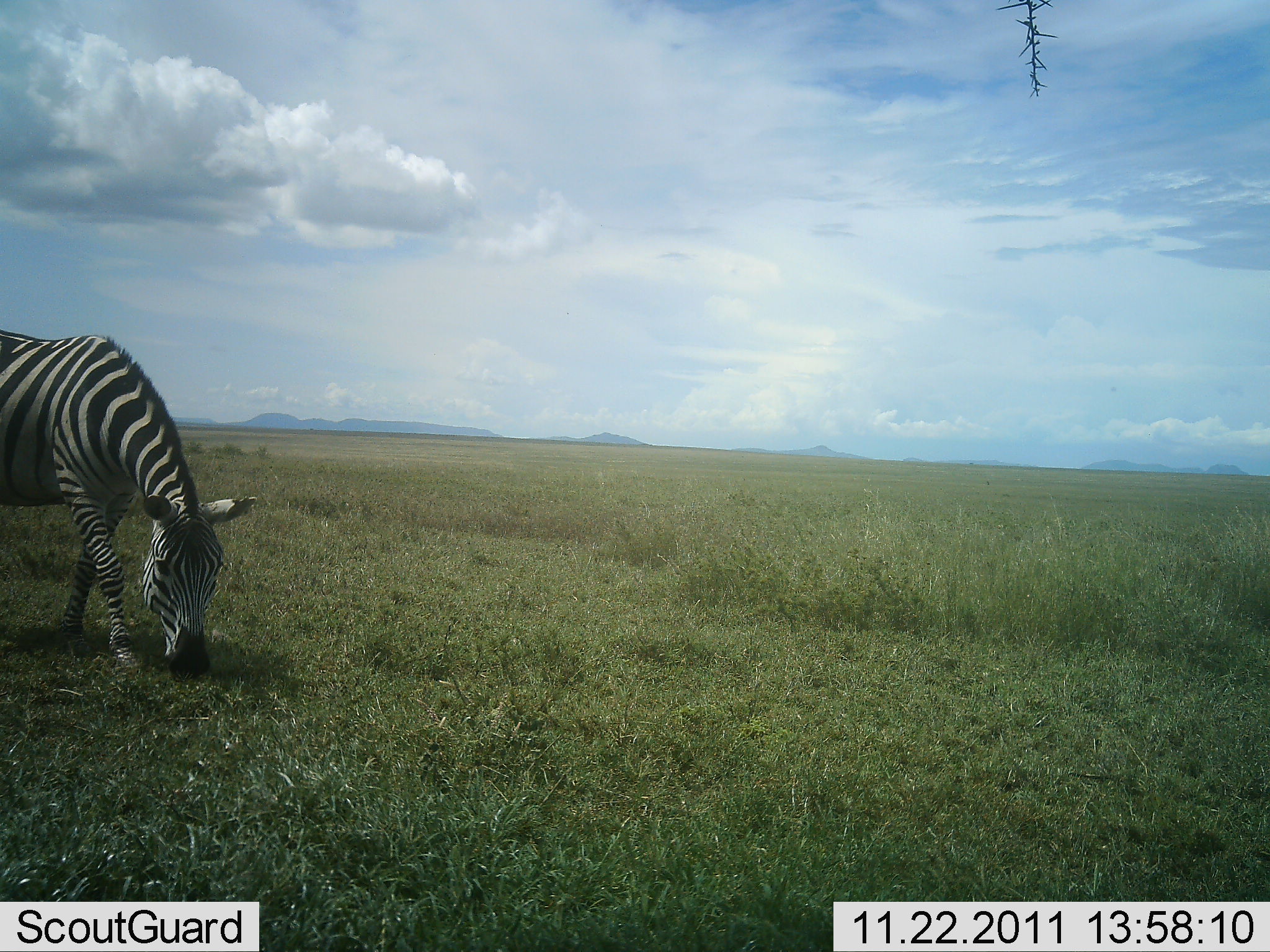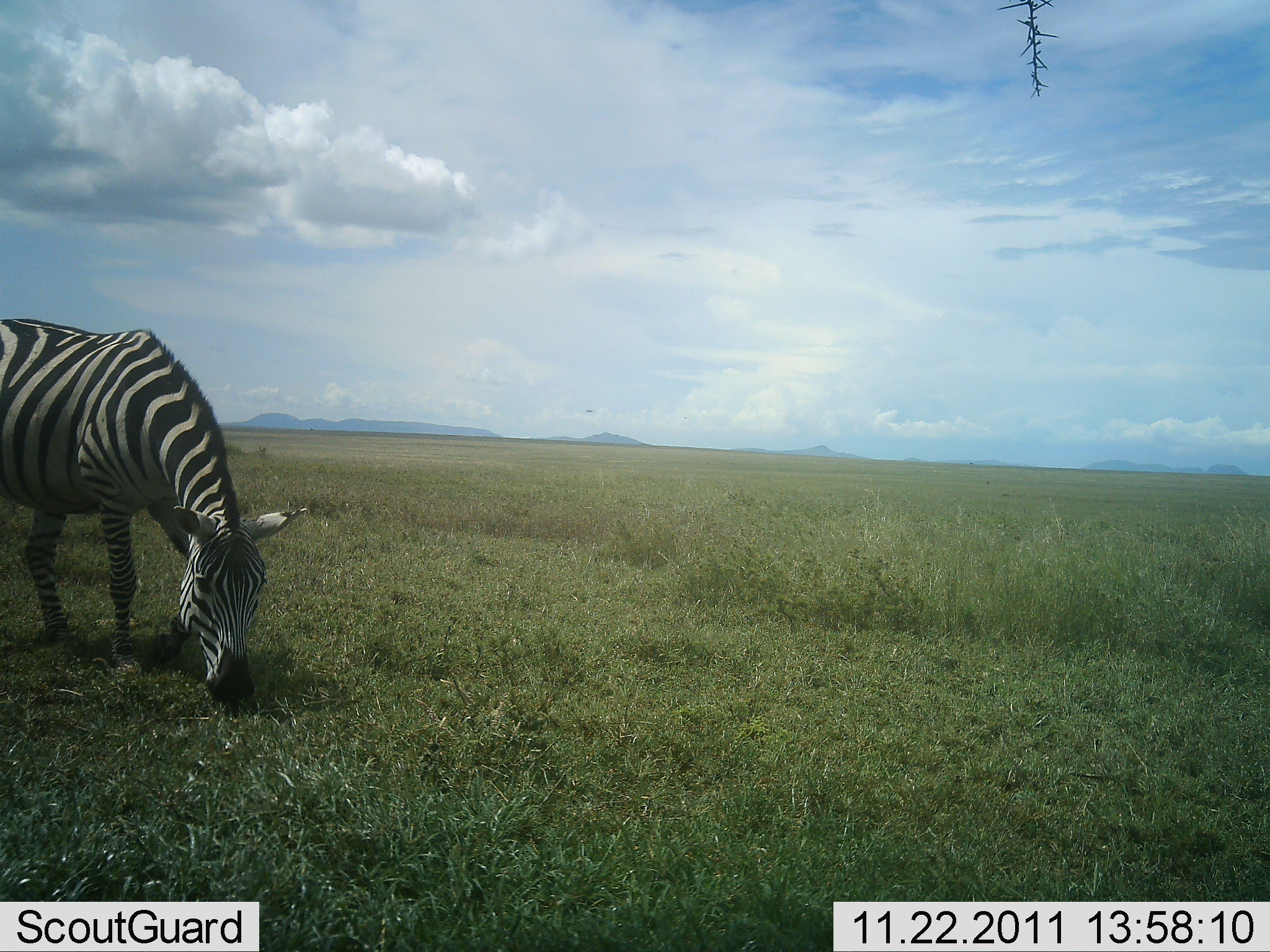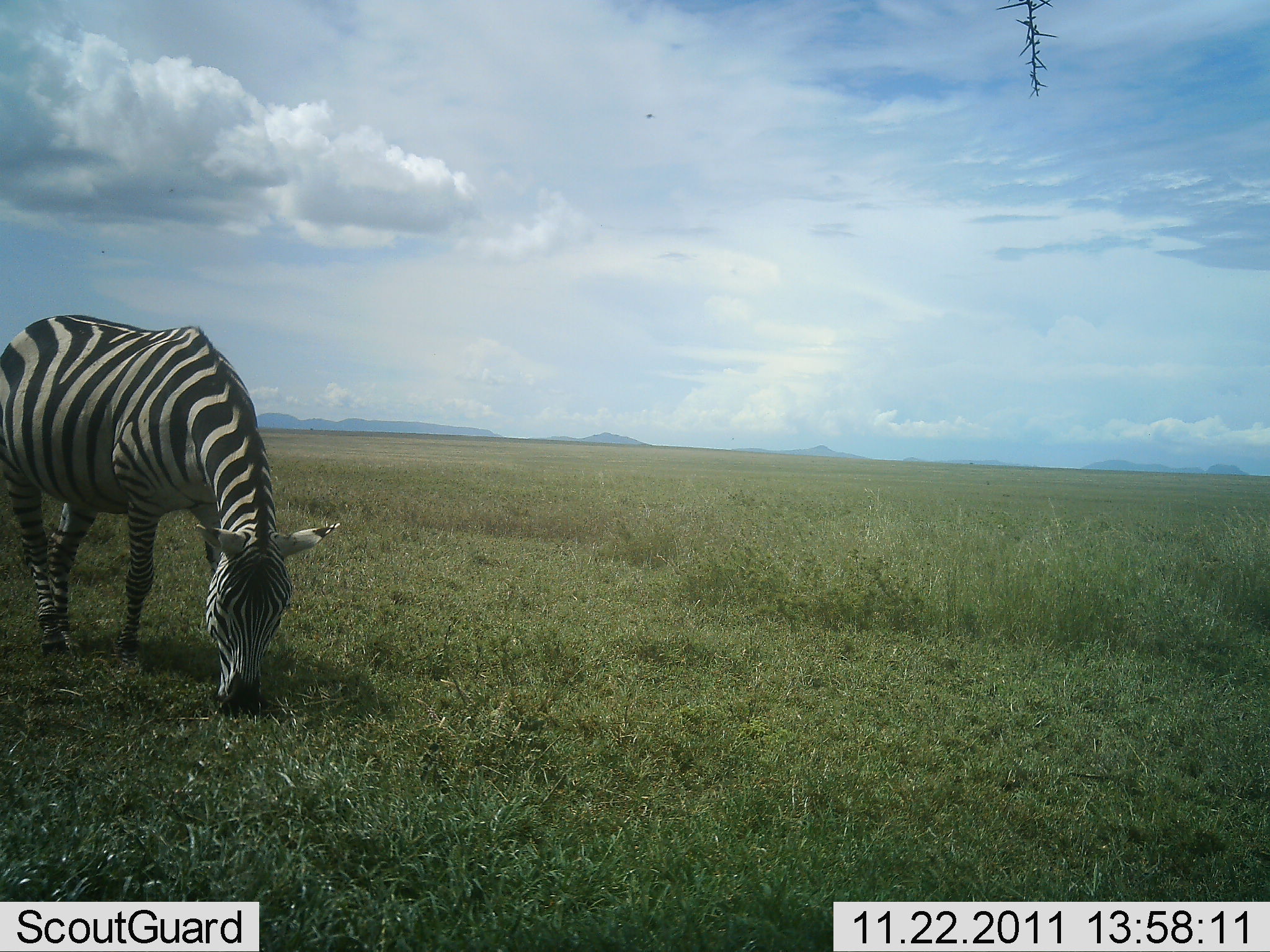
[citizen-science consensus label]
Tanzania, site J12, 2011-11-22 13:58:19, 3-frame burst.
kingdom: Animalia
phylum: Chordata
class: Mammalia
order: Perissodactyla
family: Equidae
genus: Equus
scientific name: Equus quagga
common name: plains zebra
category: zebra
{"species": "zebra (plains zebra) (Equus quagga)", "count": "1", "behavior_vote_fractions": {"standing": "8%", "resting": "0%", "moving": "8%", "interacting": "0%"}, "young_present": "0%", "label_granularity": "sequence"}